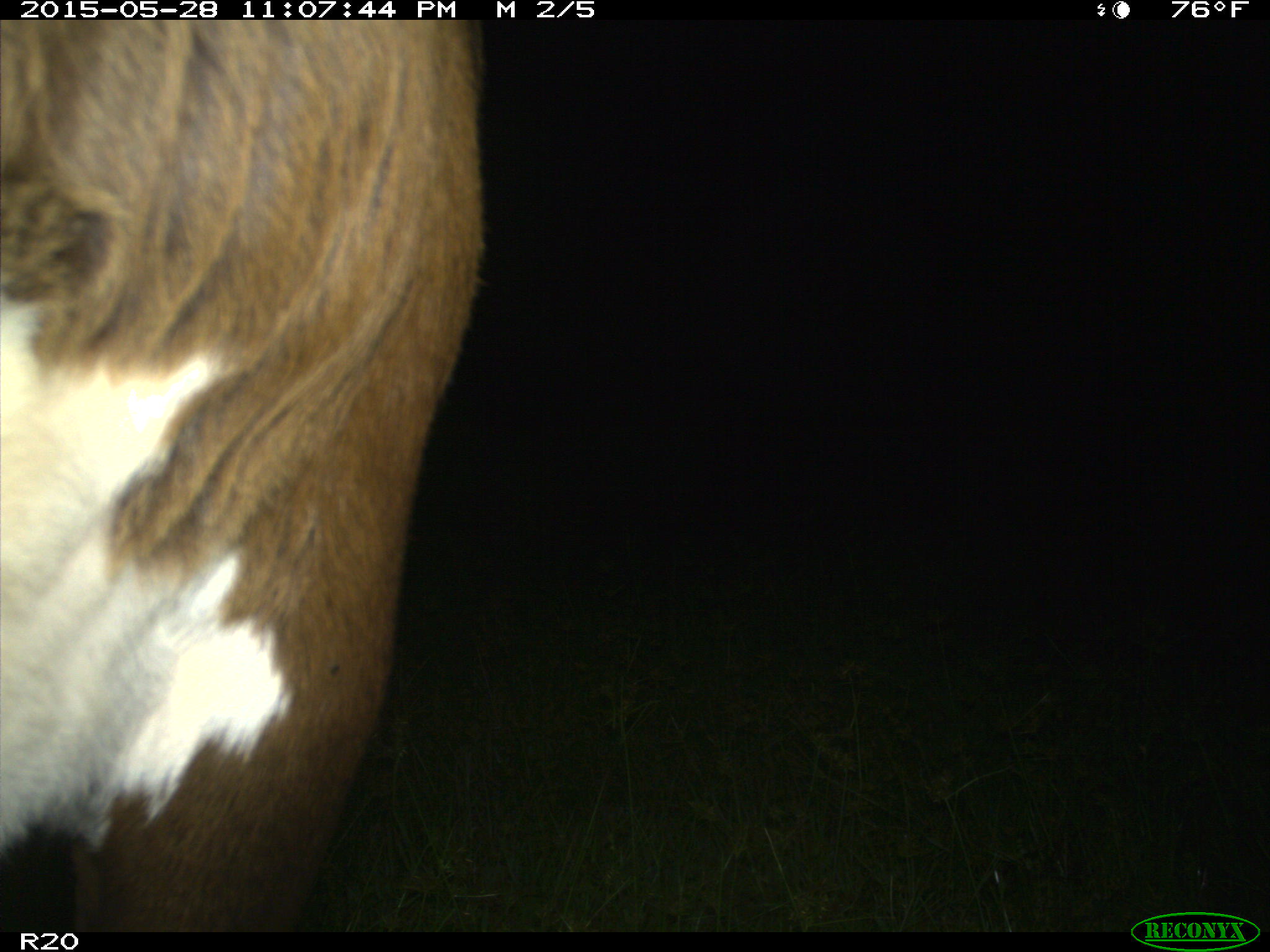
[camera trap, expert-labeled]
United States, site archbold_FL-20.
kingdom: Animalia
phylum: Chordata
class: Mammalia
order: Artiodactyla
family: Bovidae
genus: Bos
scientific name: Bos taurus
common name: domestic cow